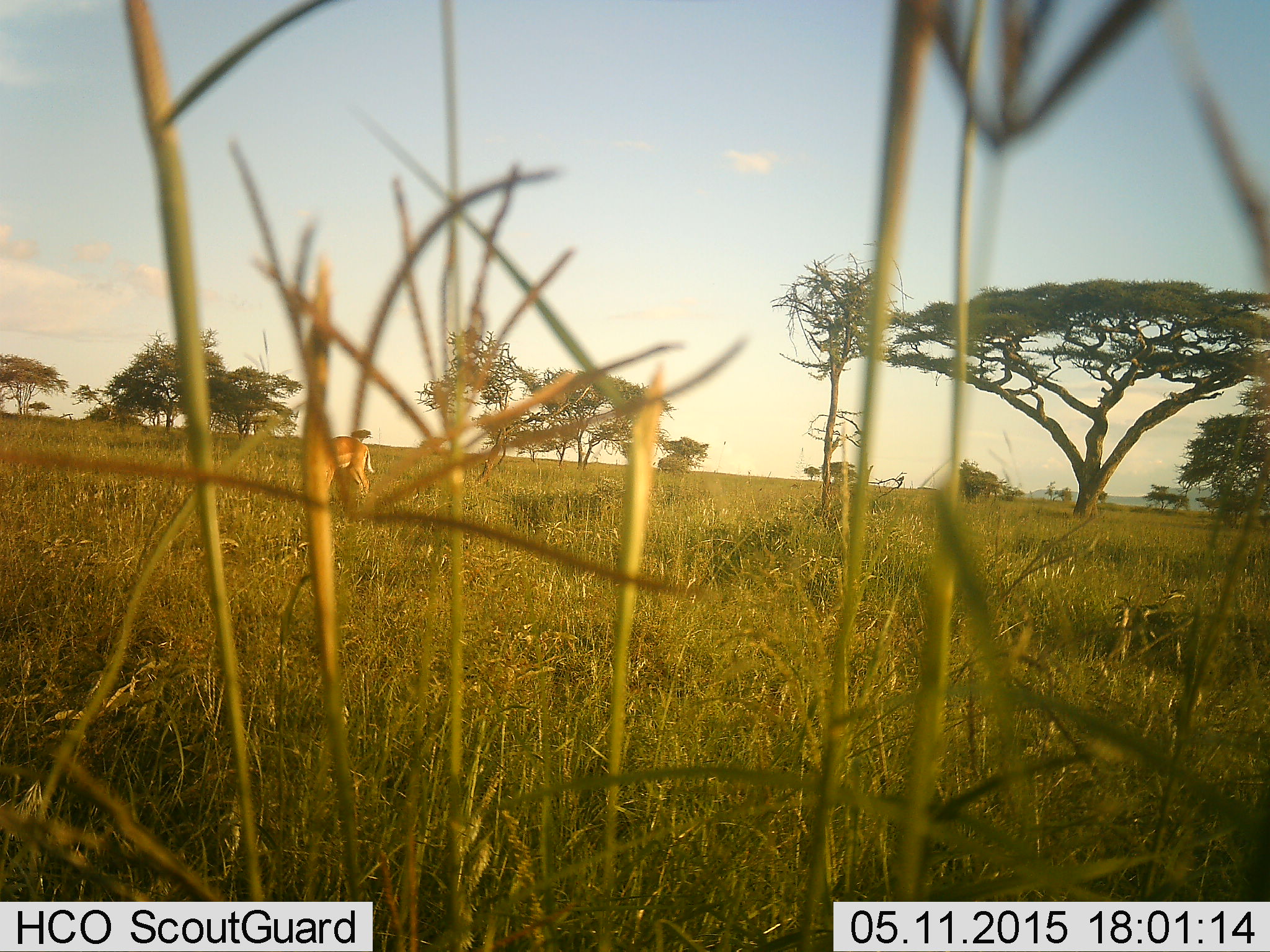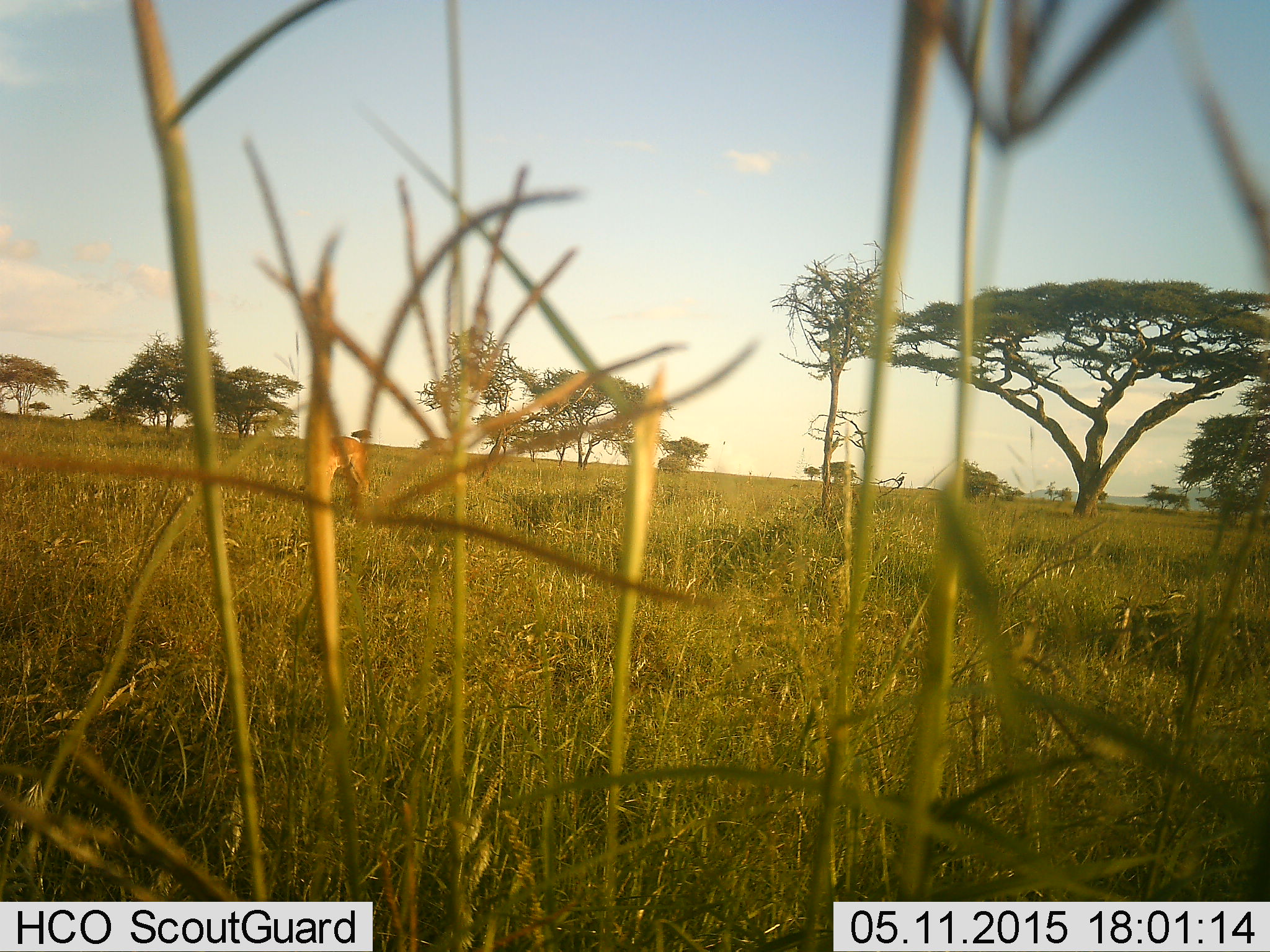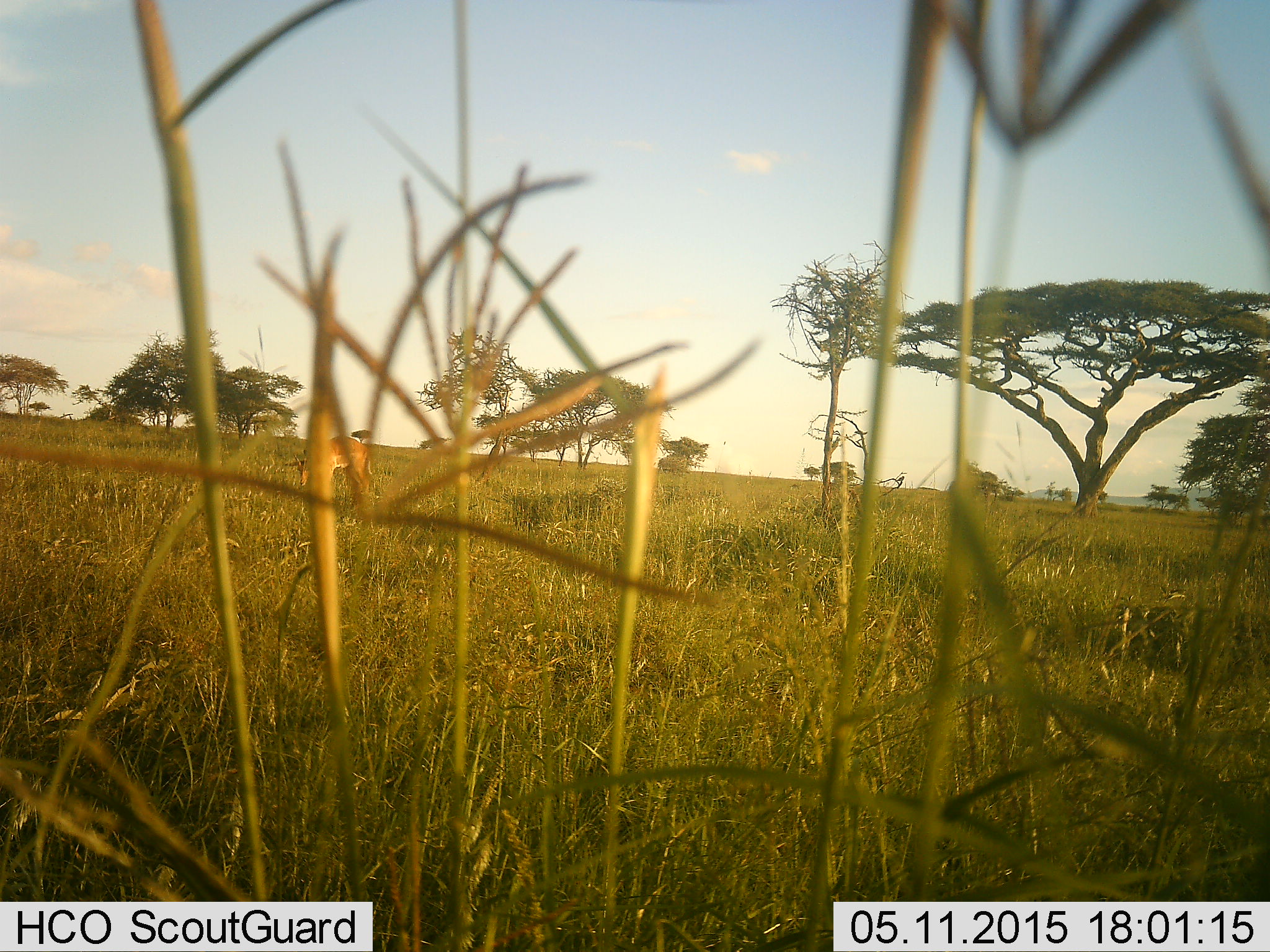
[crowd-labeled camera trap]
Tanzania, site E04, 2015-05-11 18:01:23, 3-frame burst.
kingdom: Animalia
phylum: Chordata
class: Mammalia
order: Artiodactyla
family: Bovidae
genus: Aepyceros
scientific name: Aepyceros melampus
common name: impala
Impala (Aepyceros melampus), count 1. Behavior (volunteer vote fractions): standing 57%, resting 0%, moving 0%, interacting 0%. Young present (vote fraction): 0%. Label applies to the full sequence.